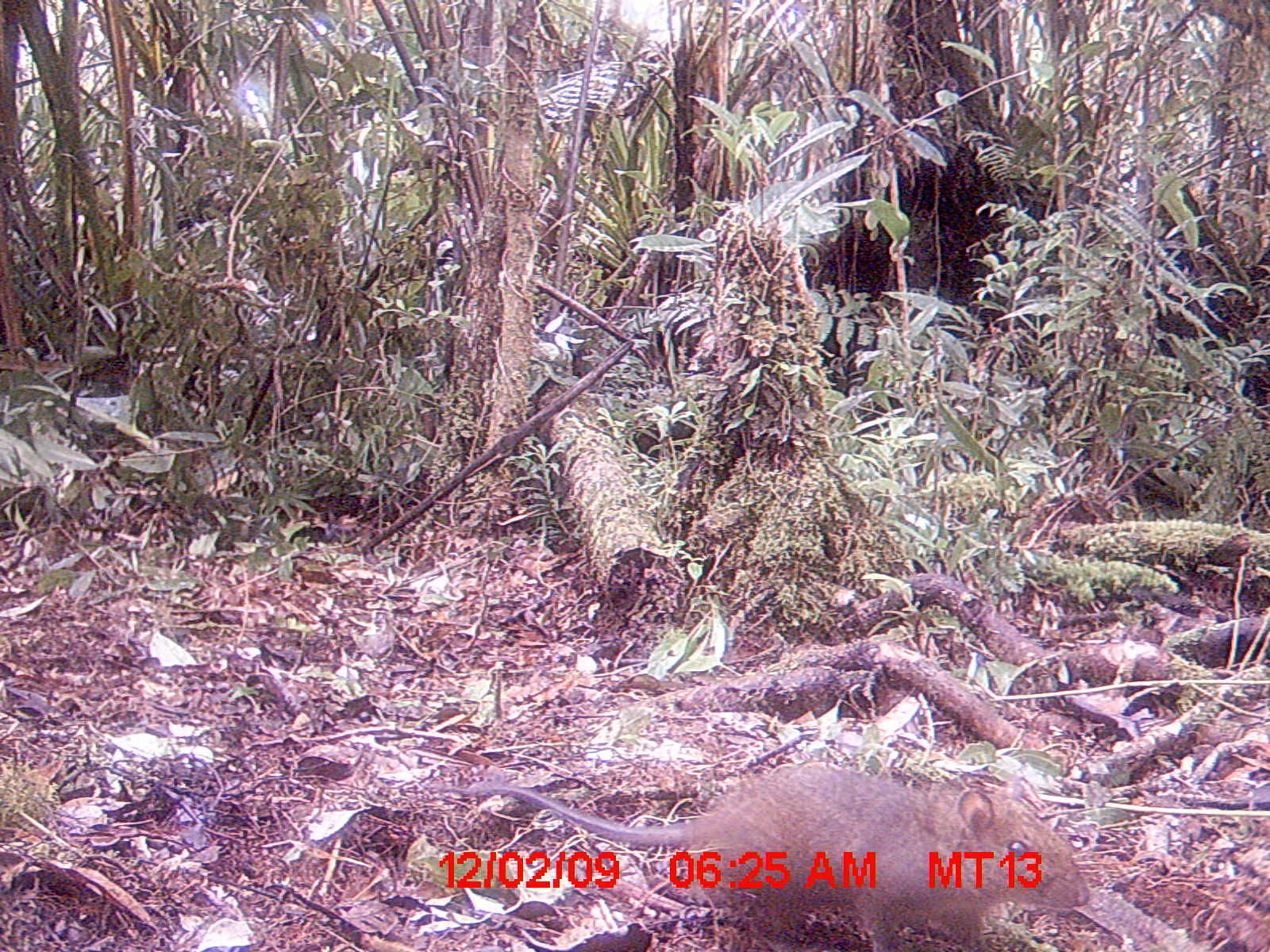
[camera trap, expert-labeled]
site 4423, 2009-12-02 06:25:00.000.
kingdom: Animalia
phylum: Chordata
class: Mammalia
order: Rodentia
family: Nesomyidae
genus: Hypogeomys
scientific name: Hypogeomys antimena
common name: malagasy giant rat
Hypogeomys antimena (malagasy giant rat), count 1.